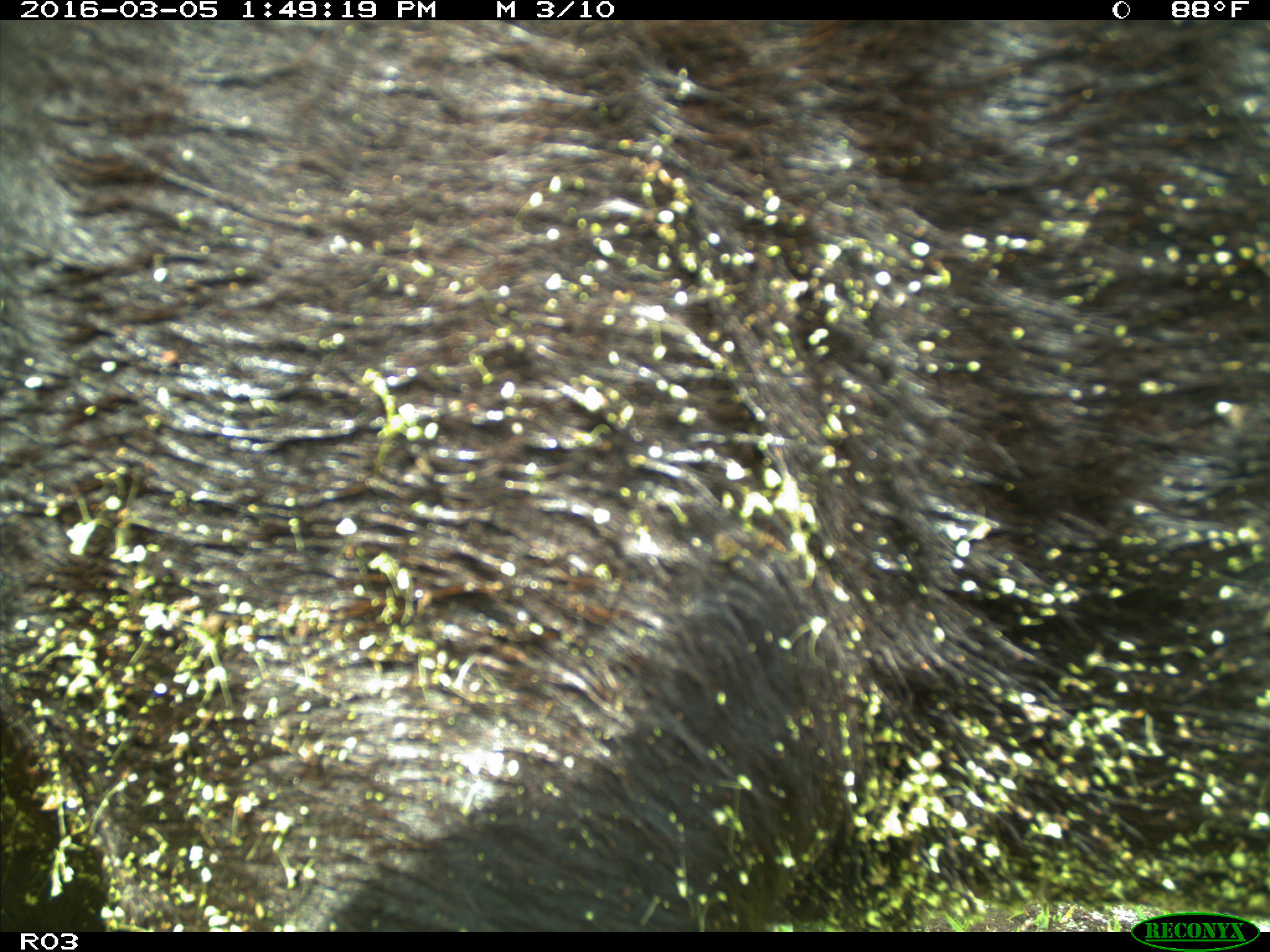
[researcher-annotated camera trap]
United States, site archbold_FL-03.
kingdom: Animalia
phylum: Chordata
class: Mammalia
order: Artiodactyla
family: Bovidae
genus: Bos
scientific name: Bos taurus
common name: domestic cow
Bos taurus (domestic cow).